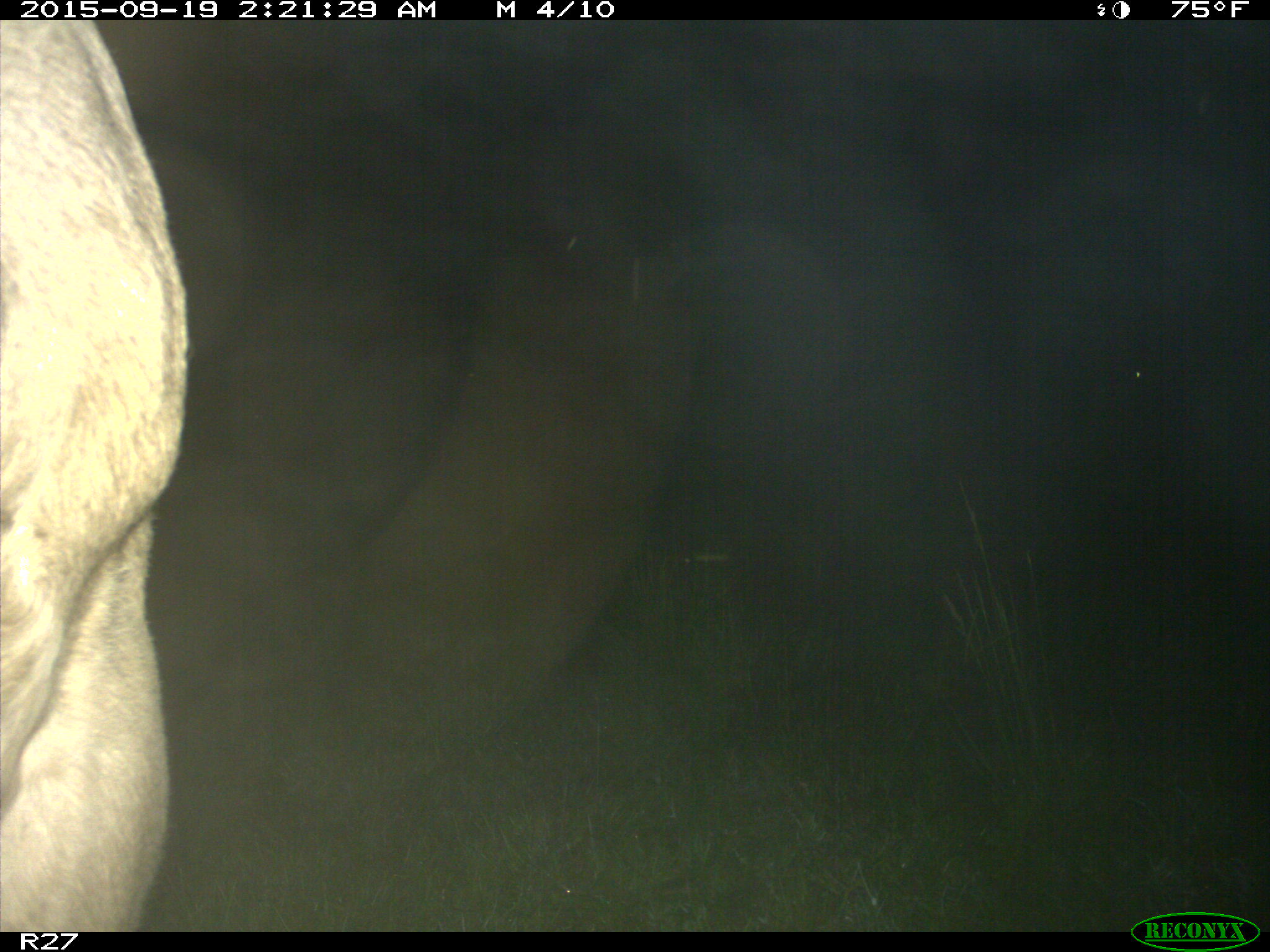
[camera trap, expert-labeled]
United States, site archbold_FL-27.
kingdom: Animalia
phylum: Chordata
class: Mammalia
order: Artiodactyla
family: Bovidae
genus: Bos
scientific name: Bos taurus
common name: domestic cow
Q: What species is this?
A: Bos taurus (domestic cow).